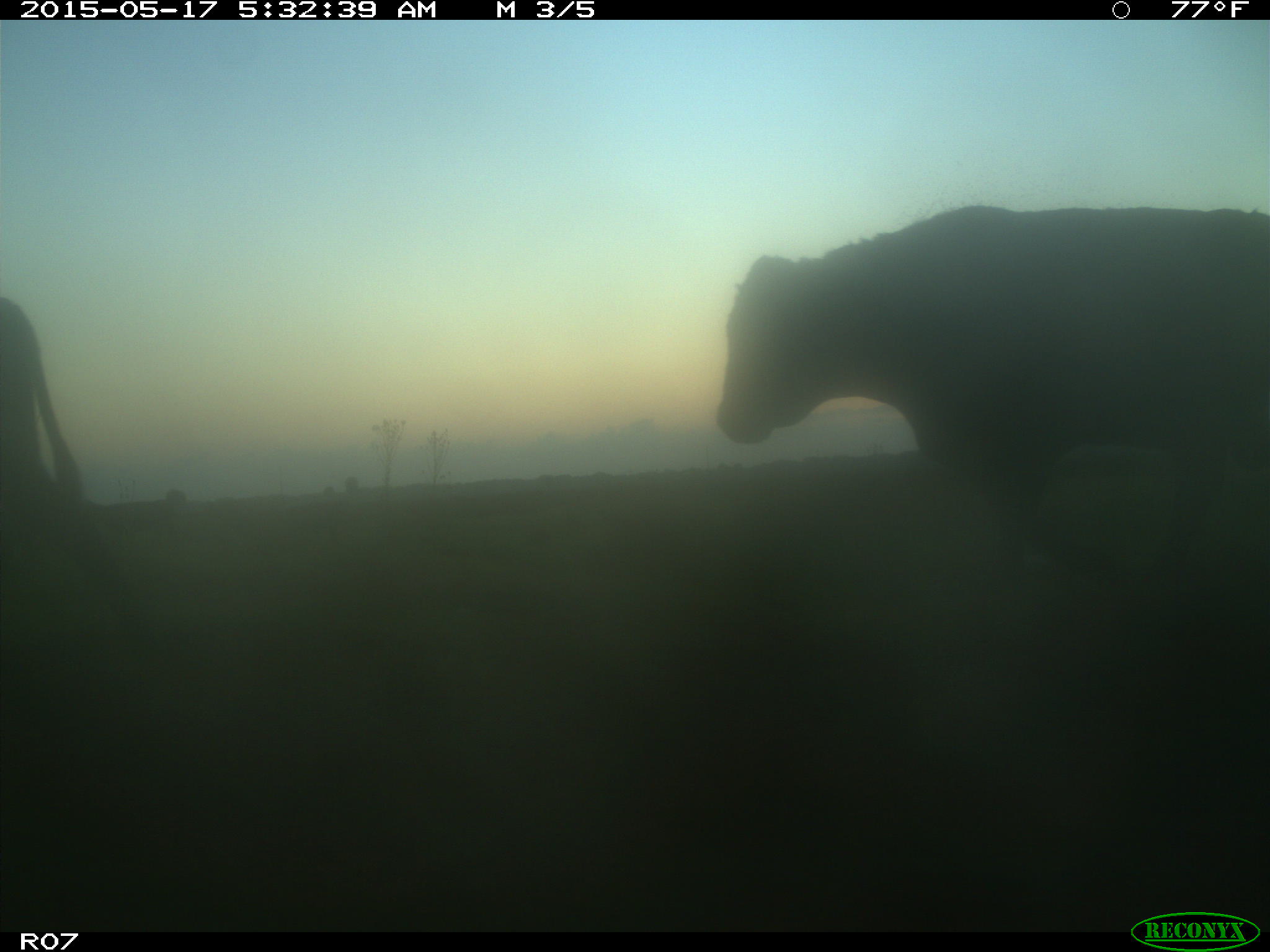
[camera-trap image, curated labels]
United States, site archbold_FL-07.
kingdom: Animalia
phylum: Chordata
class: Mammalia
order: Artiodactyla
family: Bovidae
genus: Bos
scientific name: Bos taurus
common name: domestic cow